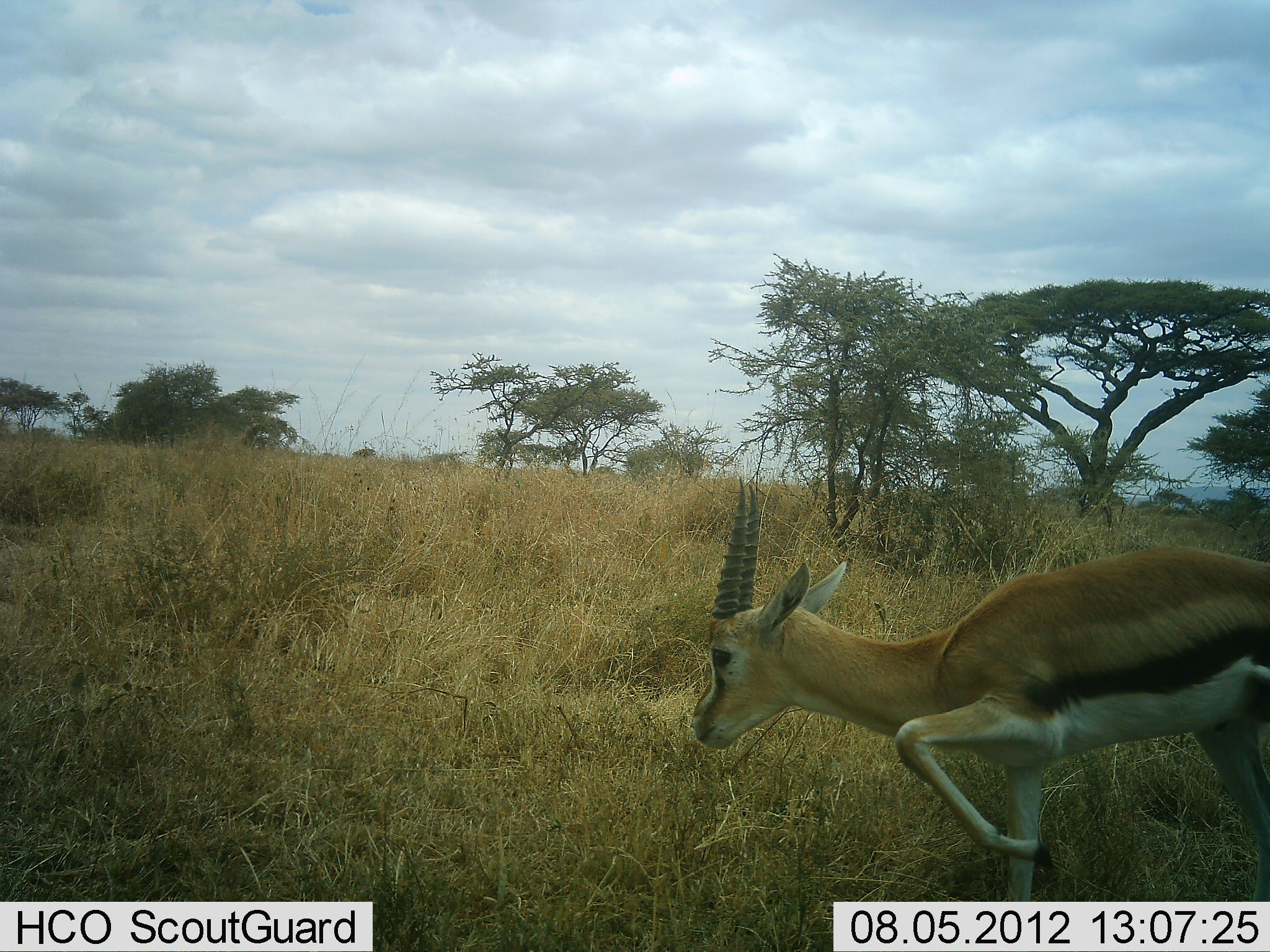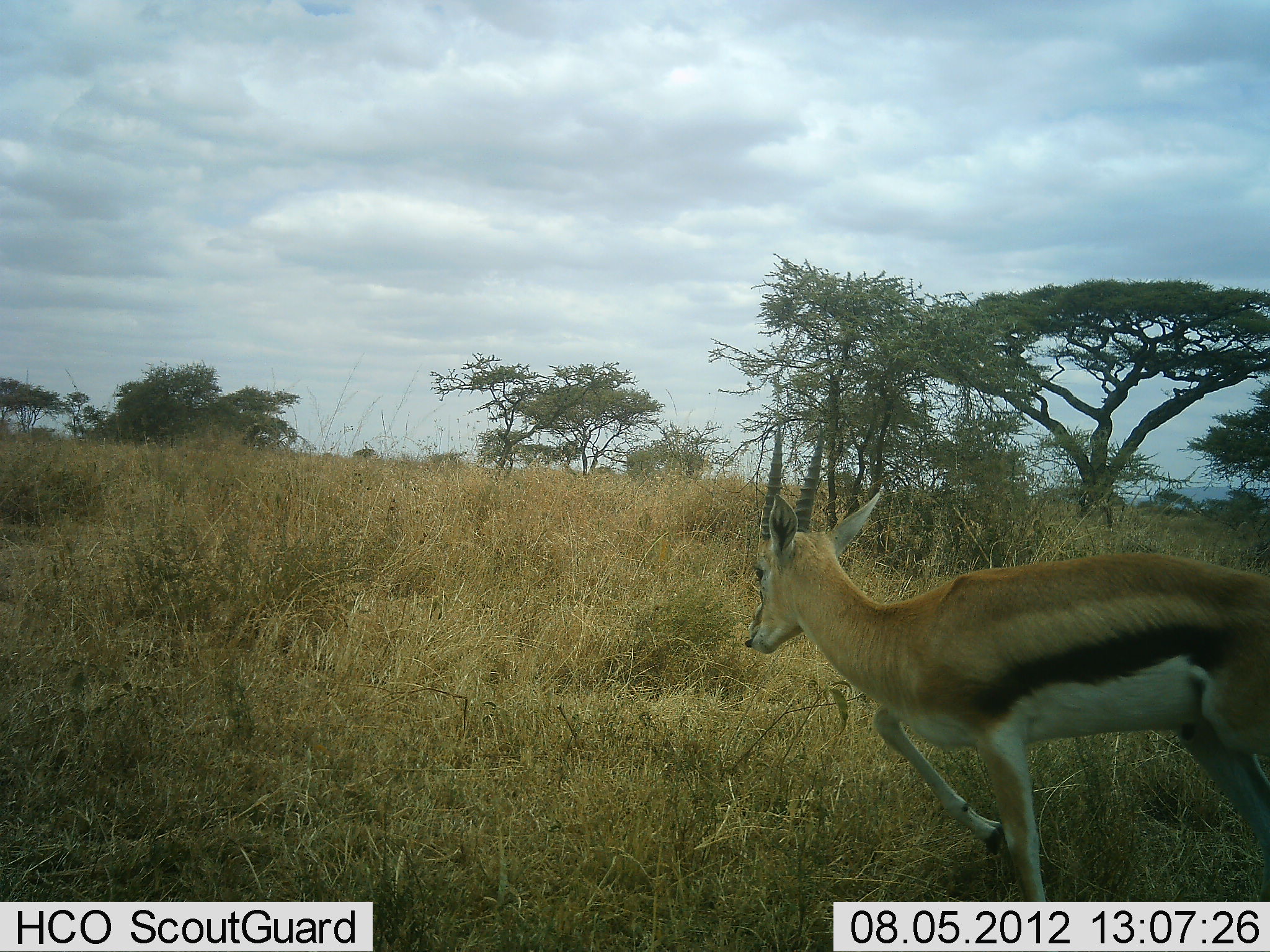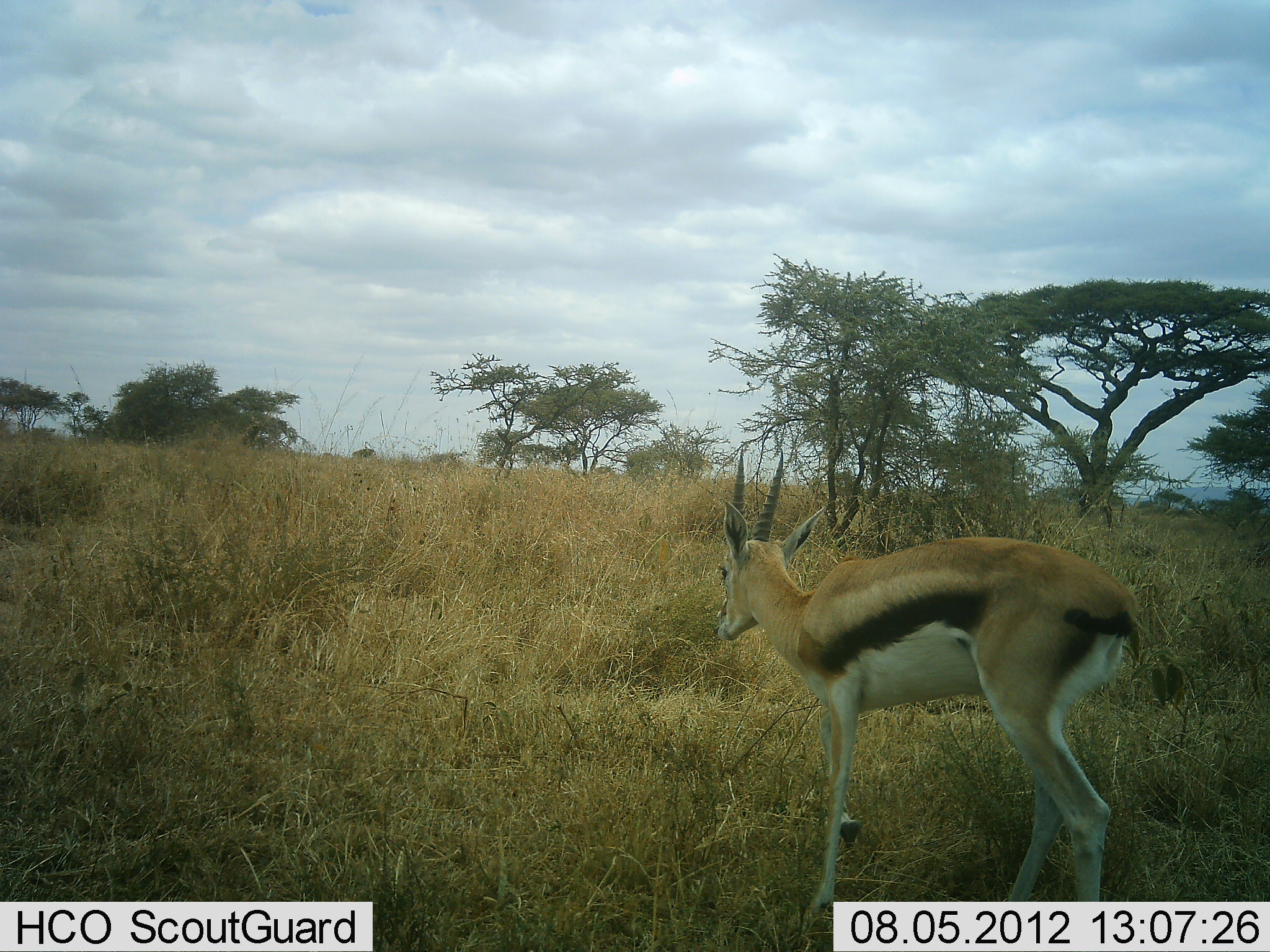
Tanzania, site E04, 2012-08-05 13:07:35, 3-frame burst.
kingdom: Animalia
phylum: Chordata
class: Mammalia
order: Artiodactyla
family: Bovidae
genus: Eudorcas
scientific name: Eudorcas thomsonii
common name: thomson's gazelle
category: gazellethomsons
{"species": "gazellethomsons (thomson's gazelle) (Eudorcas thomsonii)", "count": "1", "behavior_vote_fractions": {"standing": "20%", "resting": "0%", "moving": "80%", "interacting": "0%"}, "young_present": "0%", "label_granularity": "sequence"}